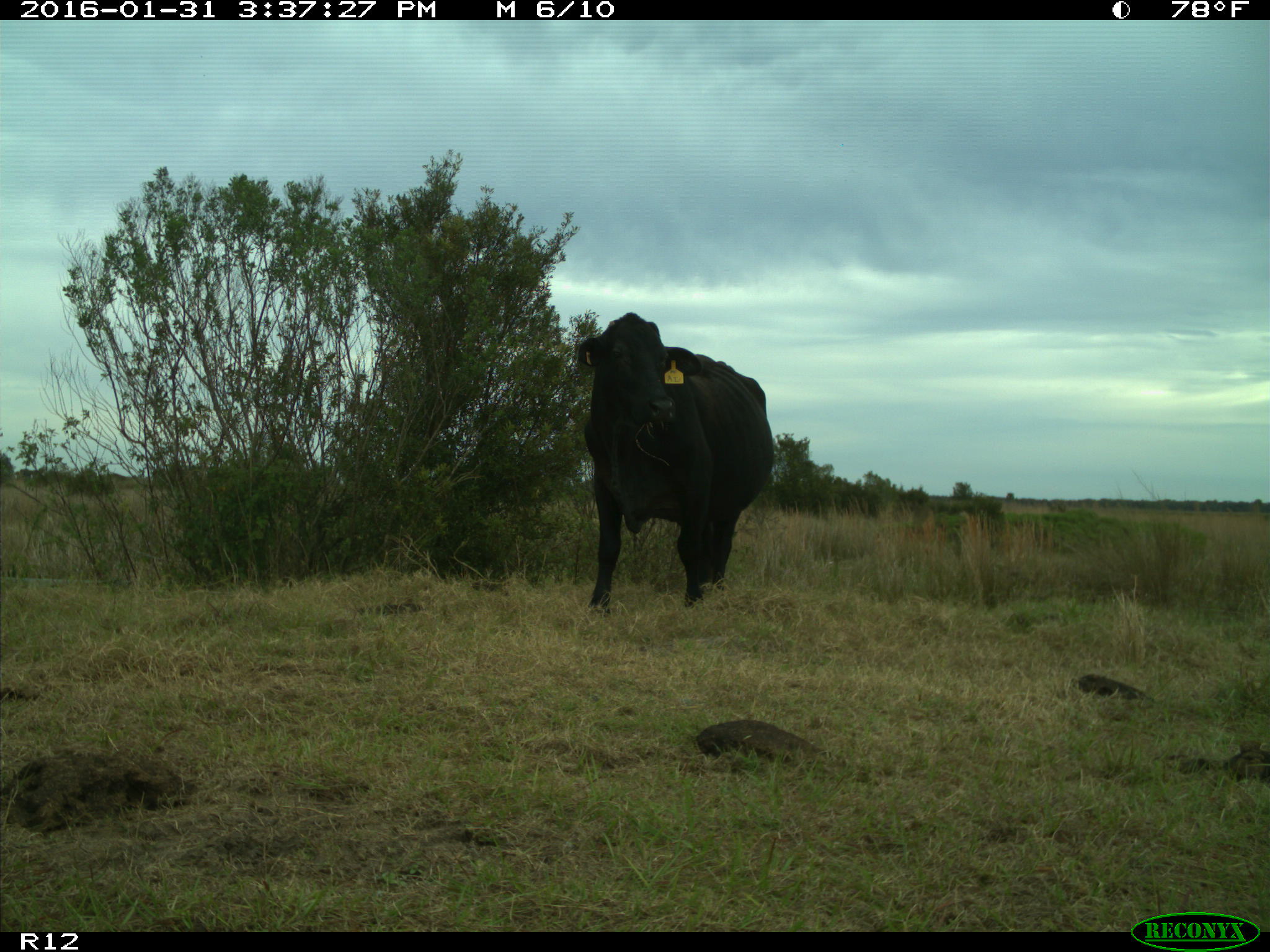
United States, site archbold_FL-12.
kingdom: Animalia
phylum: Chordata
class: Mammalia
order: Artiodactyla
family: Bovidae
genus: Bos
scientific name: Bos taurus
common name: domestic cow